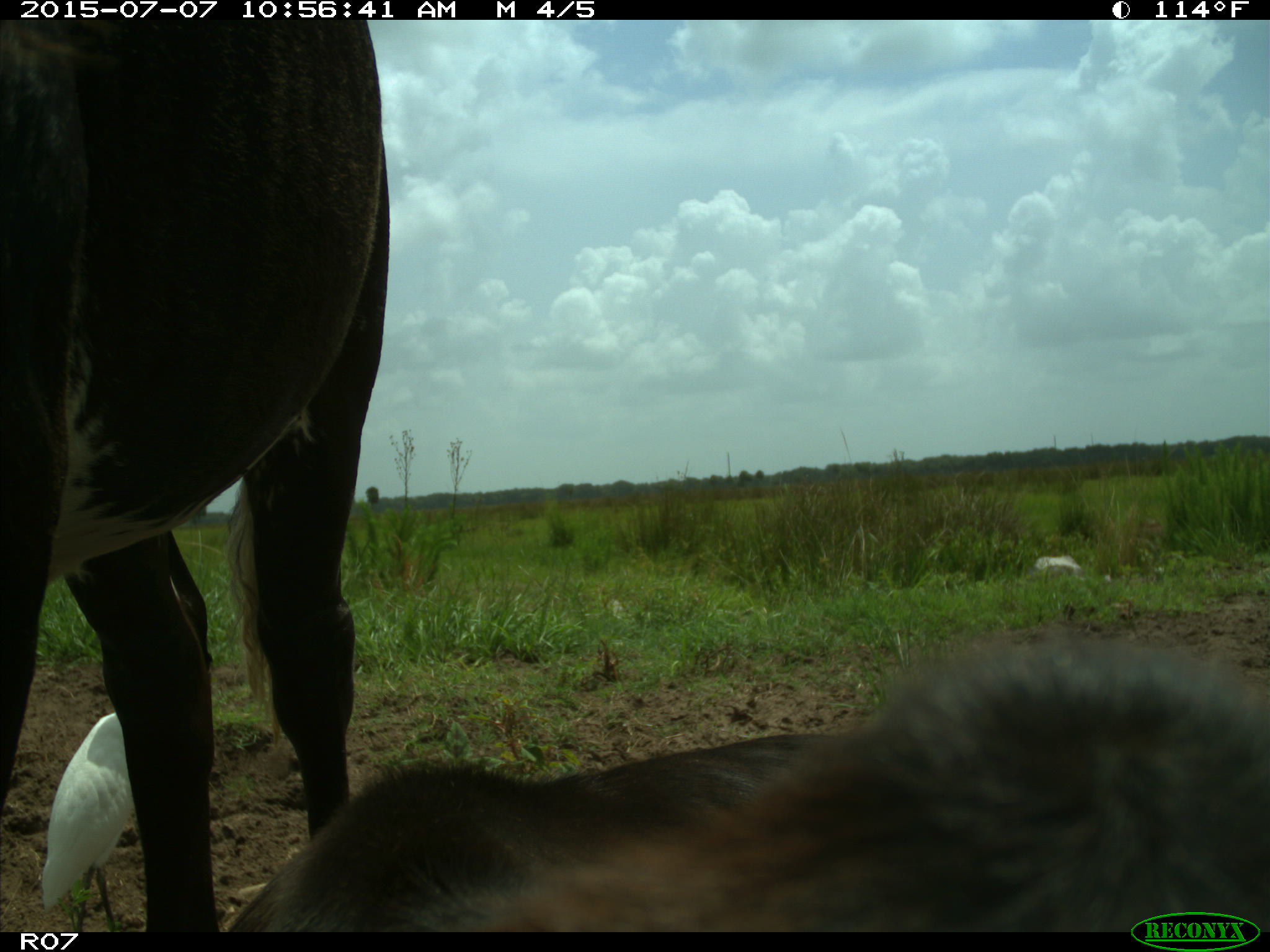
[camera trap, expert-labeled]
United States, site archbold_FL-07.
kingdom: Animalia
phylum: Chordata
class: Mammalia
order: Artiodactyla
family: Bovidae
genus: Bos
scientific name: Bos taurus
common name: domestic cow